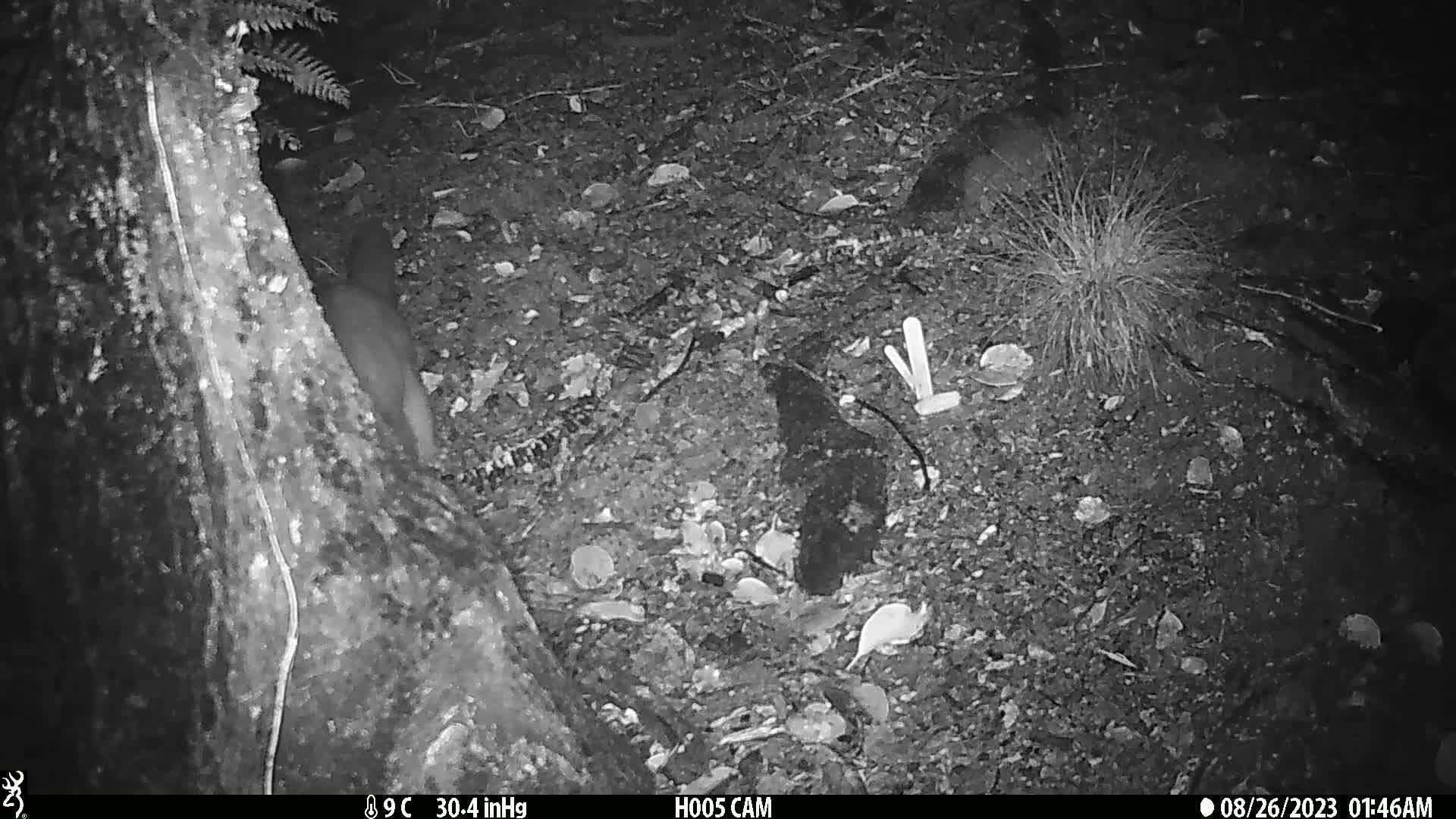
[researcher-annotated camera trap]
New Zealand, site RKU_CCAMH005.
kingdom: Animalia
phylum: Chordata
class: Mammalia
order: Diprotodontia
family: Phalangeridae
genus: Trichosurus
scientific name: Trichosurus vulpecula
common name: common brushtail possum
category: possum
Possum (common brushtail possum) (Trichosurus vulpecula).